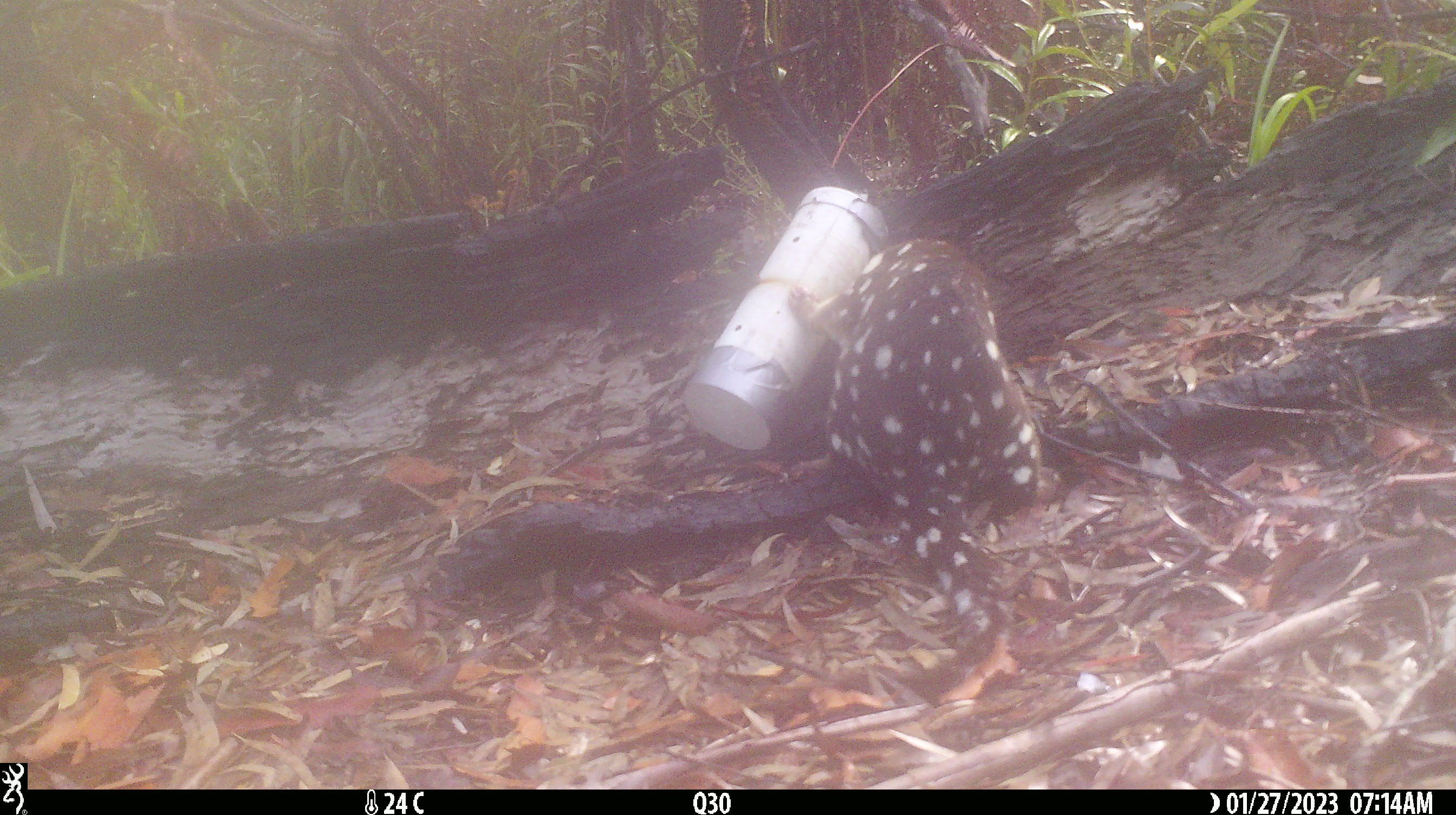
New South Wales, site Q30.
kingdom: Animalia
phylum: Chordata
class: Mammalia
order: Dasyuromorphia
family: Dasyuridae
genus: Dasyurus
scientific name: Dasyurus maculatus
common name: spotted-tailed quoll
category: quoll